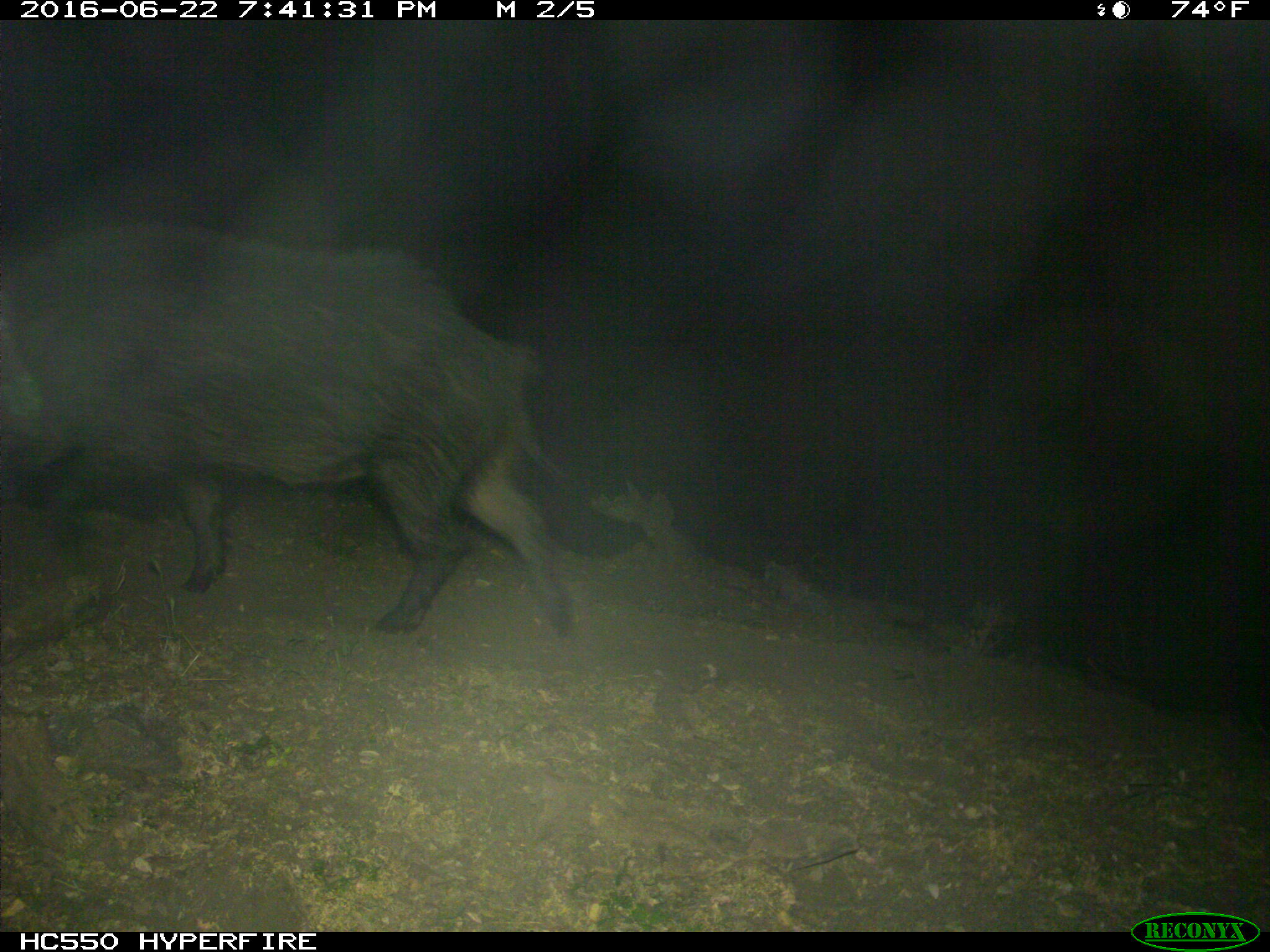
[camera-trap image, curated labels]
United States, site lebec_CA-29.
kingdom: Animalia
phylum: Chordata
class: Mammalia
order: Artiodactyla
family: Suidae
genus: Sus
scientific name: Sus scrofa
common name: wild boar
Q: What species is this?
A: Sus scrofa (wild boar).